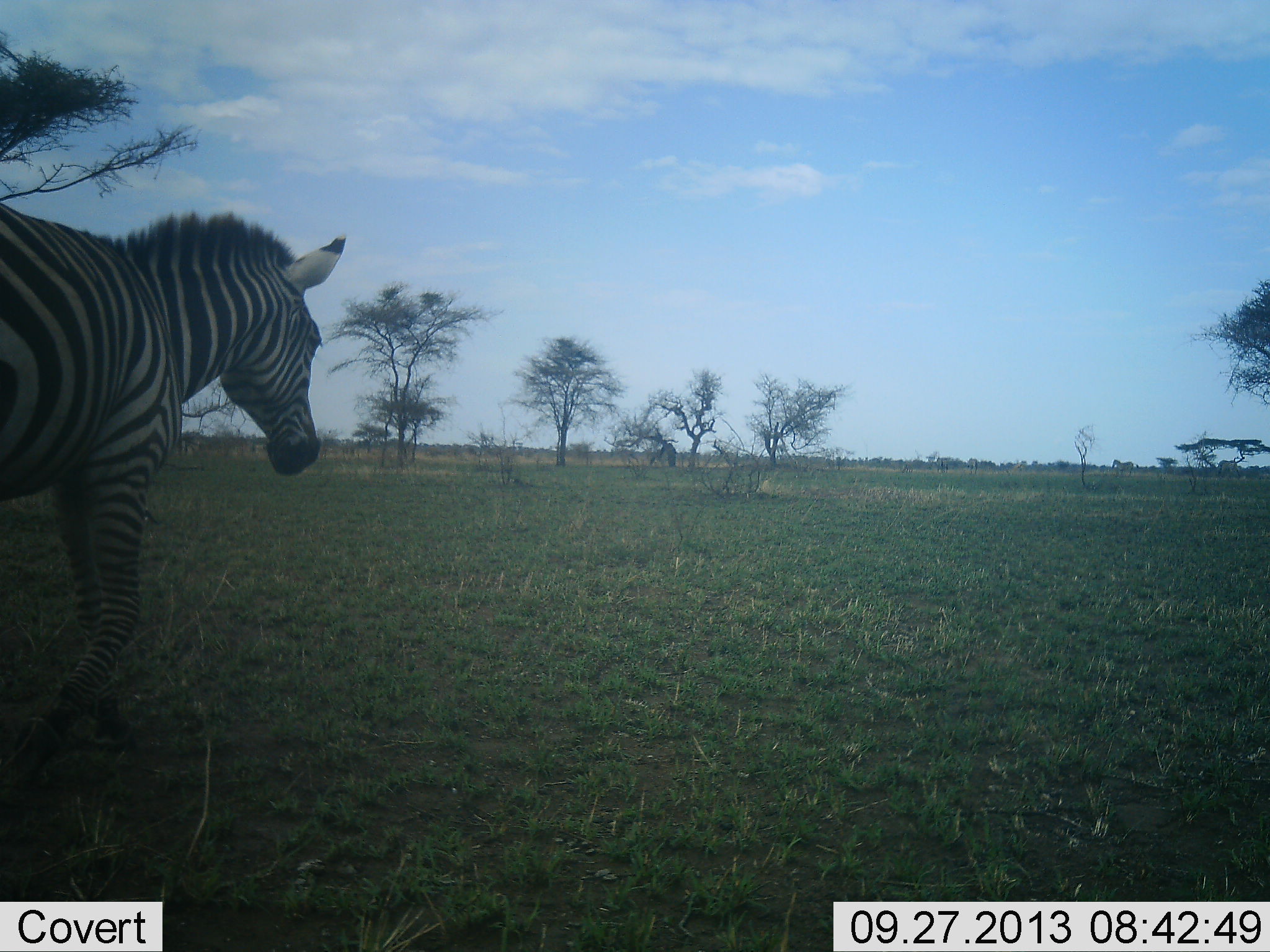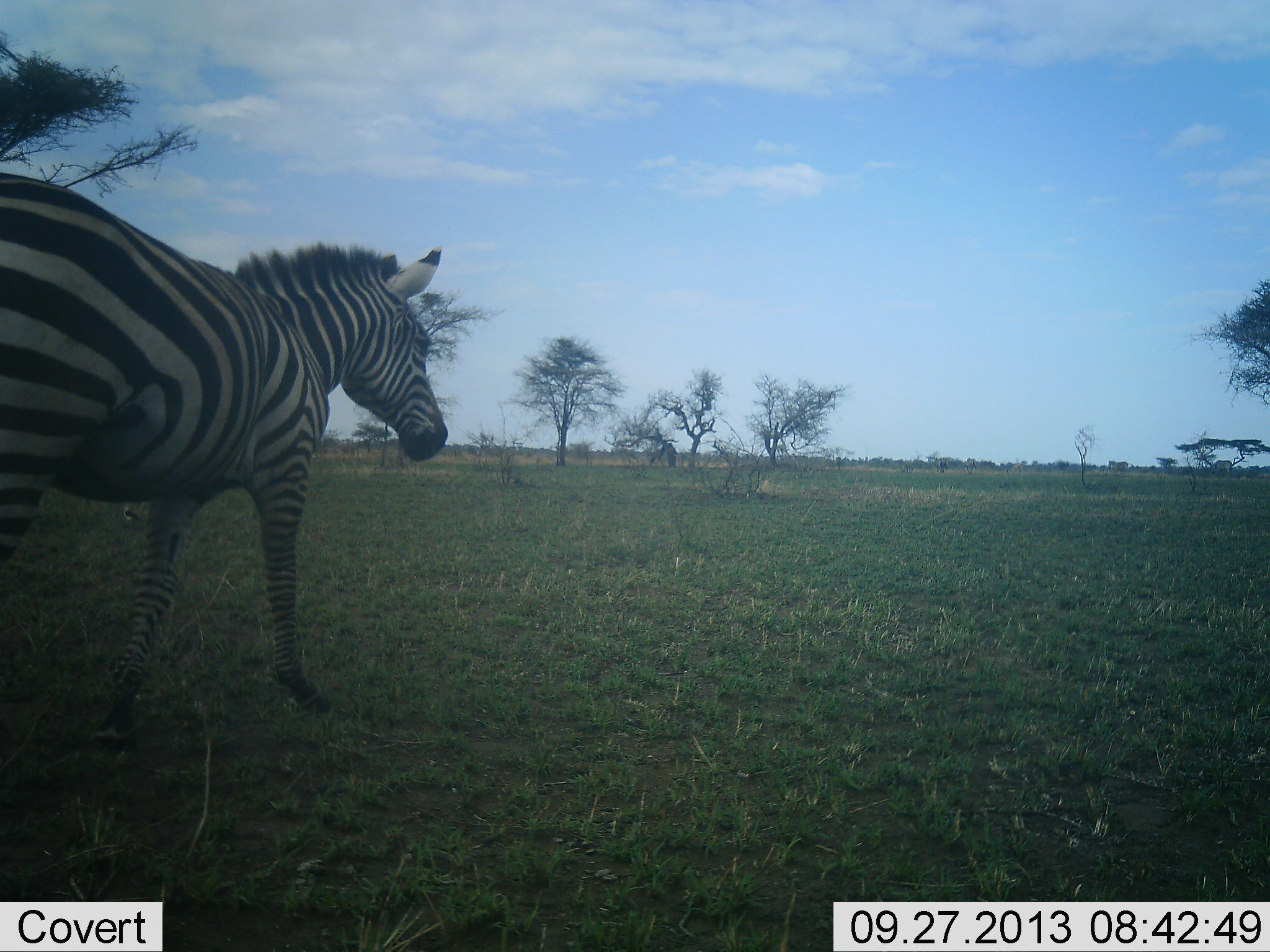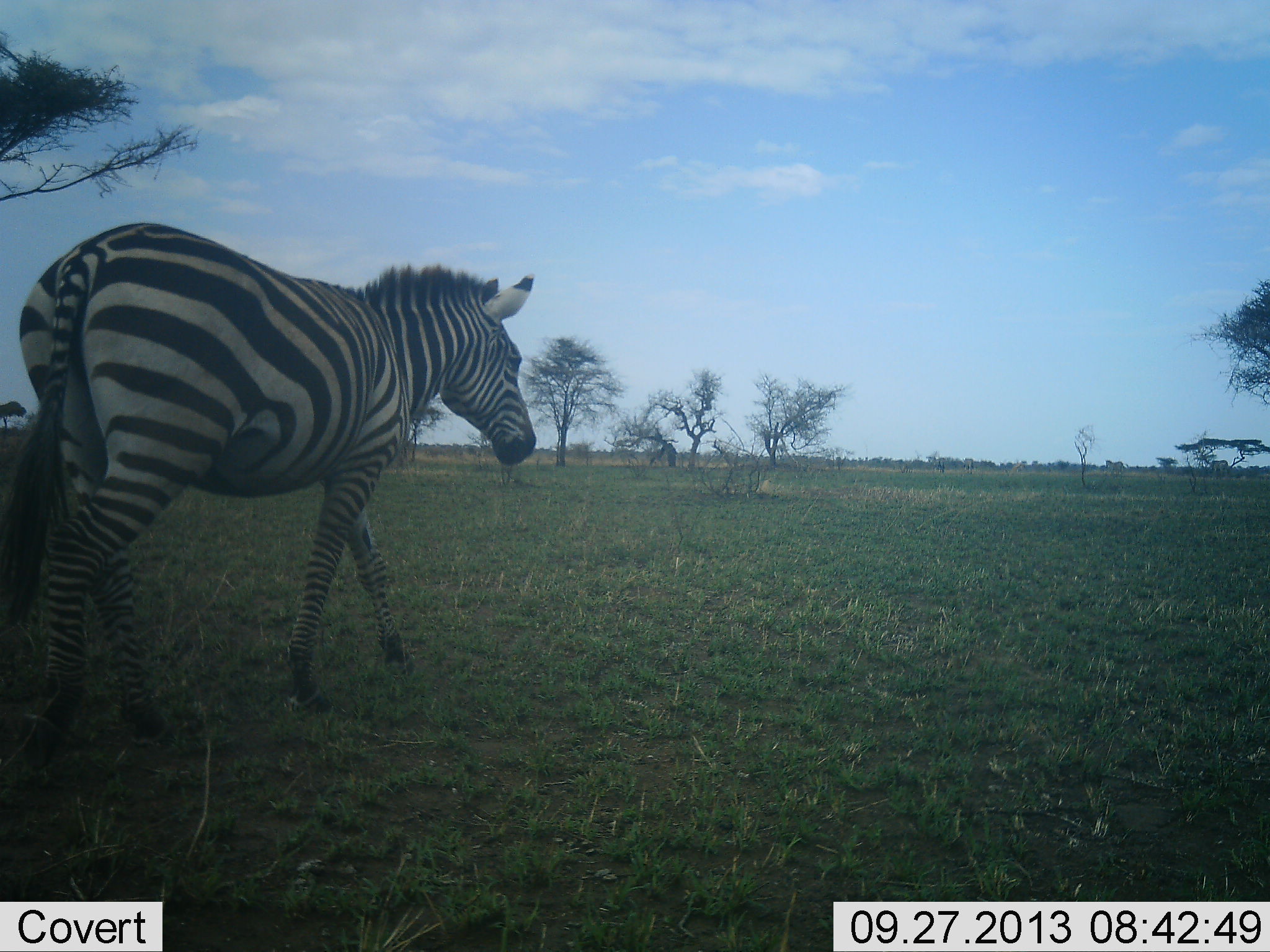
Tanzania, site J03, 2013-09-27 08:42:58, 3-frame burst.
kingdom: Animalia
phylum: Chordata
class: Mammalia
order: Perissodactyla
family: Equidae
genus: Equus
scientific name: Equus quagga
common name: plains zebra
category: zebra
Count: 1.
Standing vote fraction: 0%.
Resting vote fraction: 0%.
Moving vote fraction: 100%.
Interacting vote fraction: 0%.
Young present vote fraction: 0%.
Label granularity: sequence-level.